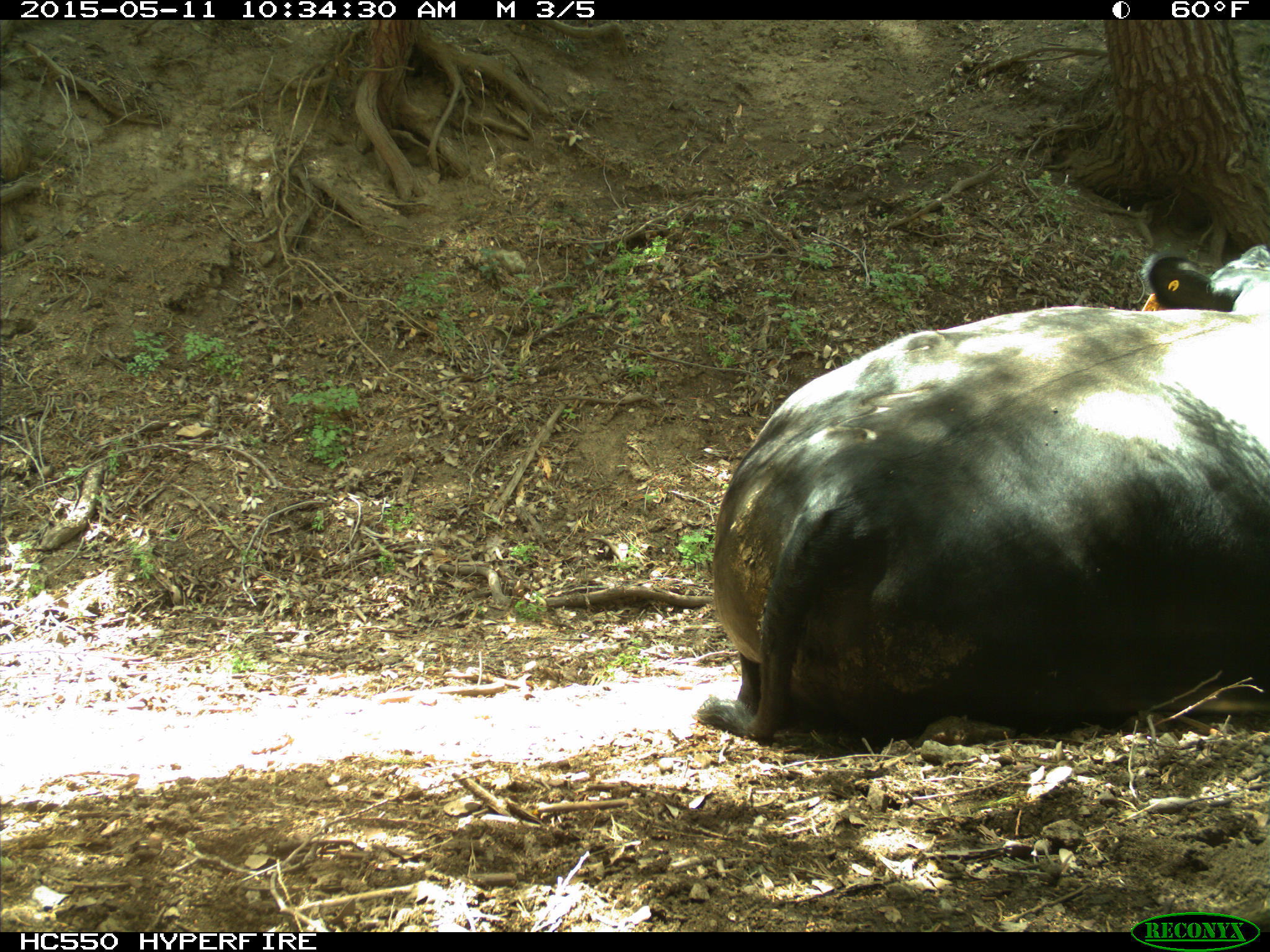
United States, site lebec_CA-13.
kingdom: Animalia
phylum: Chordata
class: Mammalia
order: Artiodactyla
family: Bovidae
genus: Bos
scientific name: Bos taurus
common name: domestic cow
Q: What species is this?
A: Bos taurus (domestic cow).